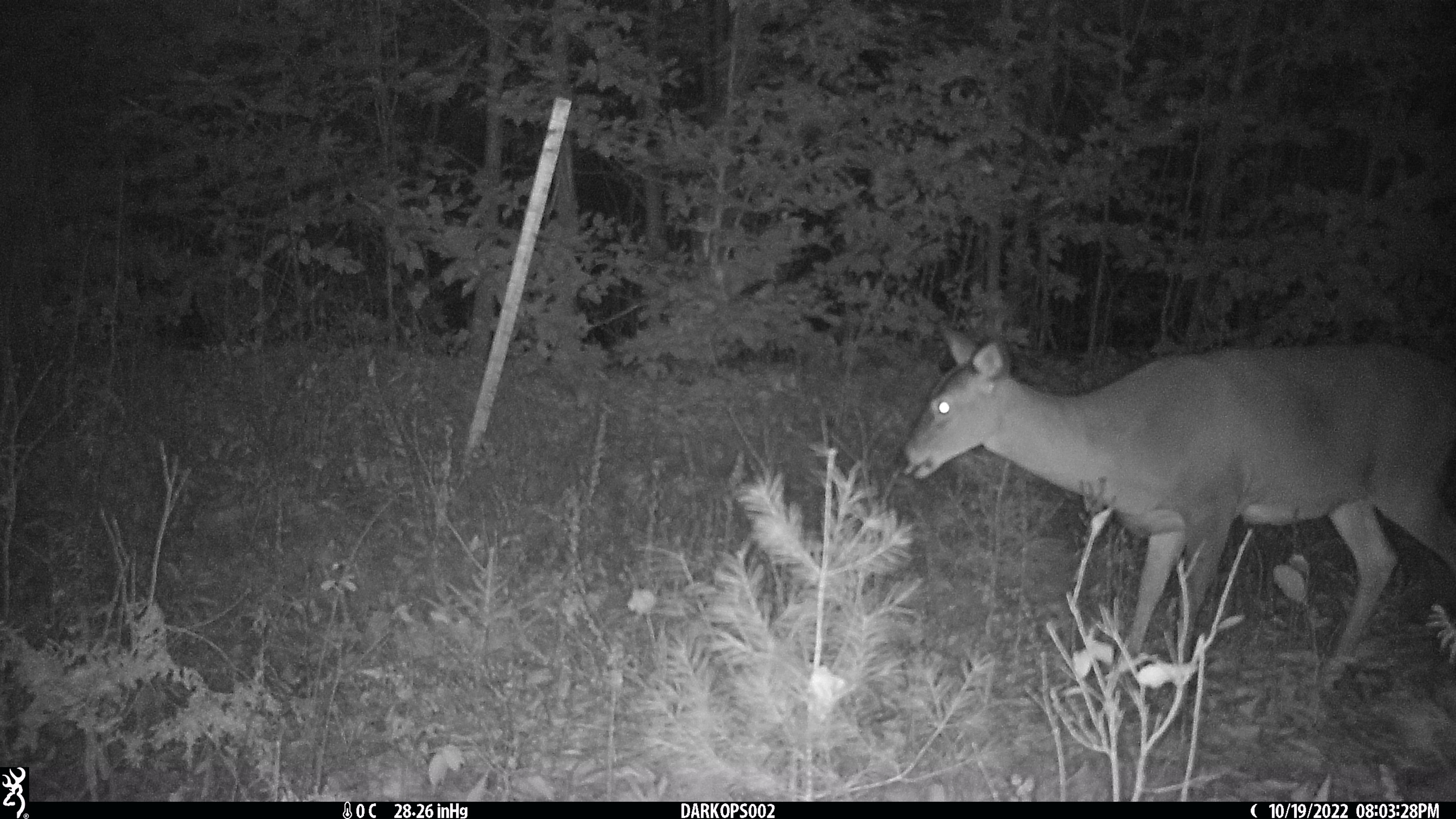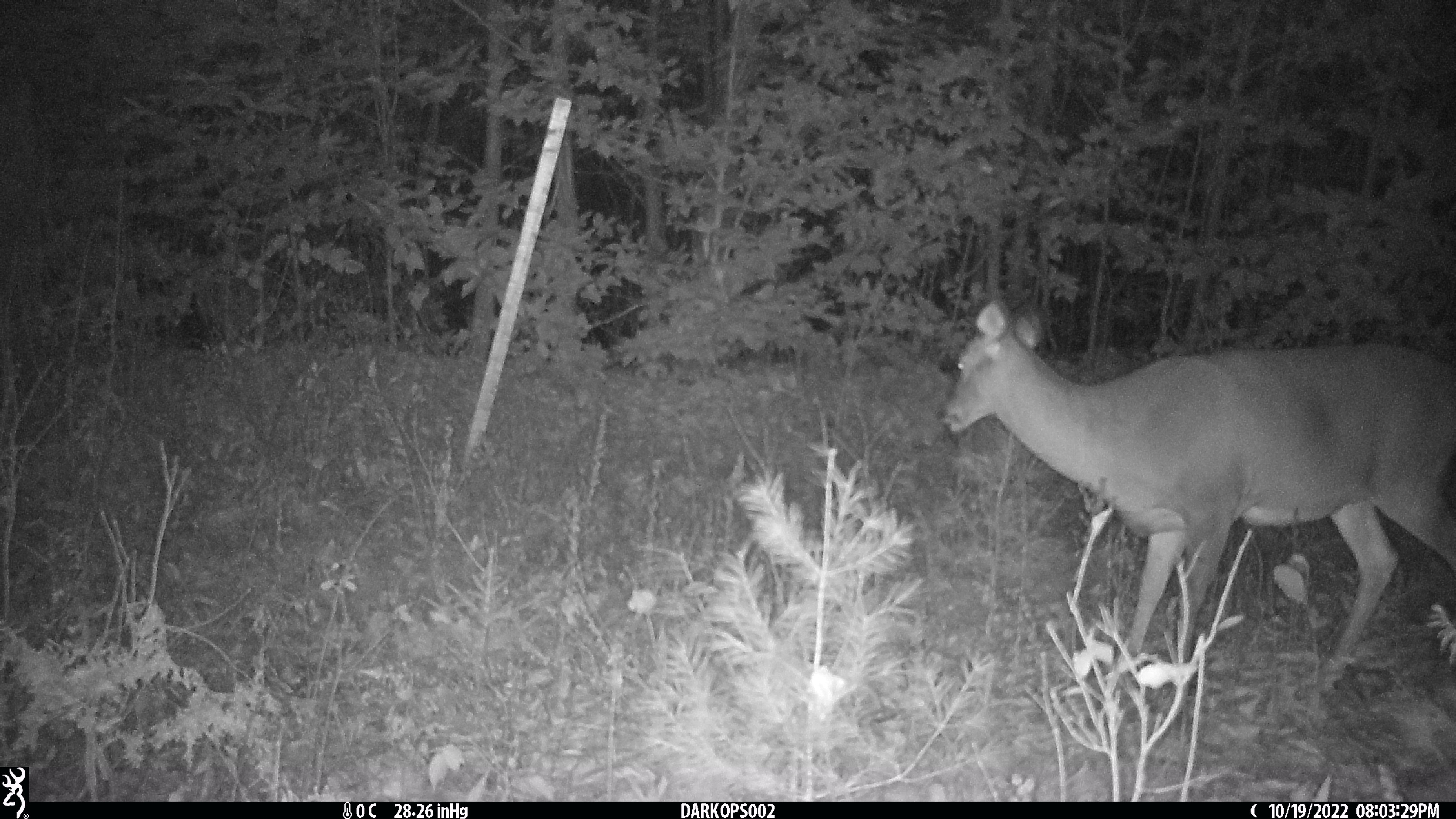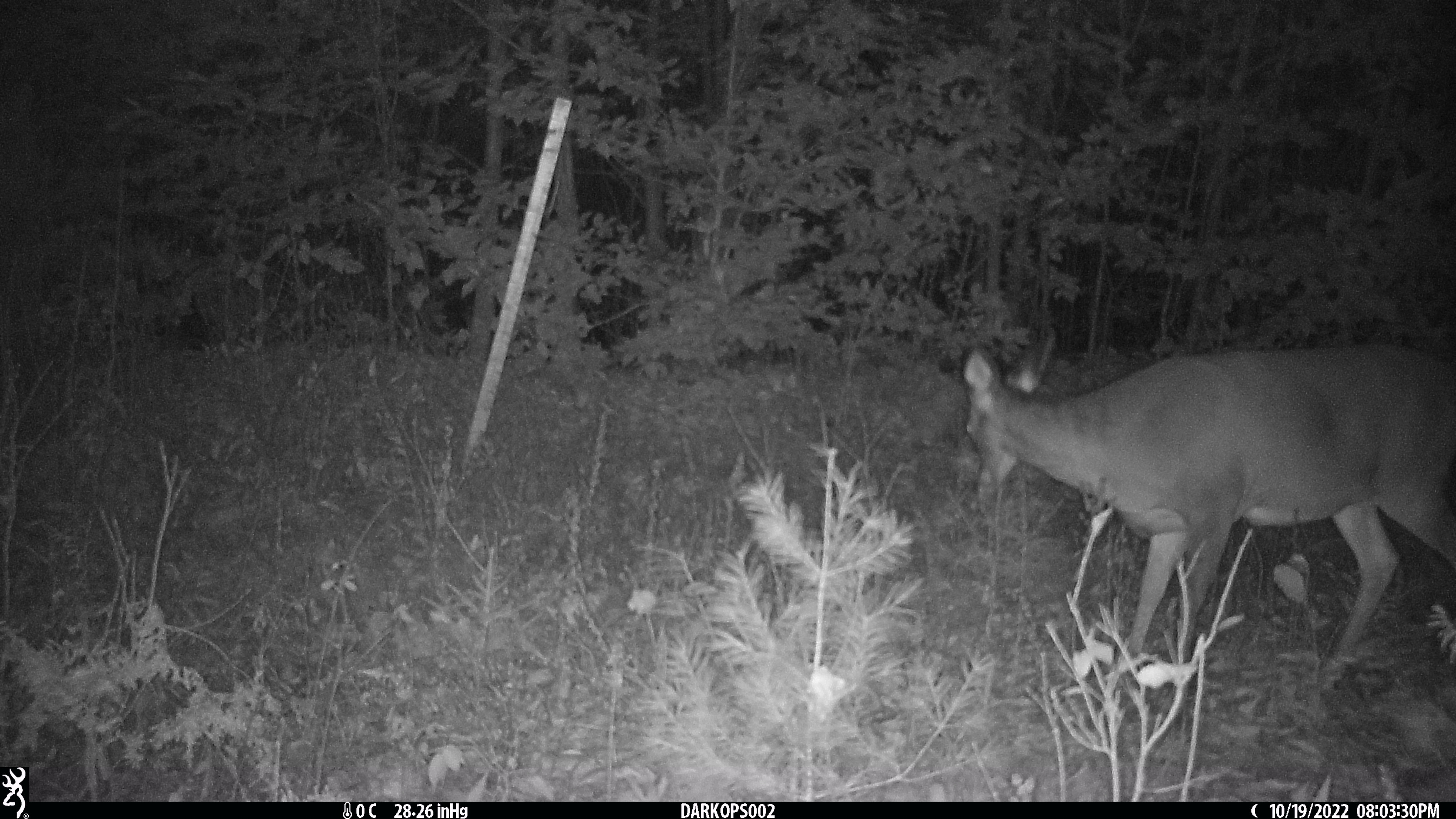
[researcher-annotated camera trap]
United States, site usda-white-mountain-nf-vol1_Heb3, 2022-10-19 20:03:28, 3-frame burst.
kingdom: Animalia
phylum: Chordata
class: Mammalia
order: Artiodactyla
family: Cervidae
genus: Odocoileus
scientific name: Odocoileus virginianus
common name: white-tailed deer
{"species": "white-tailed deer (Odocoileus virginianus)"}